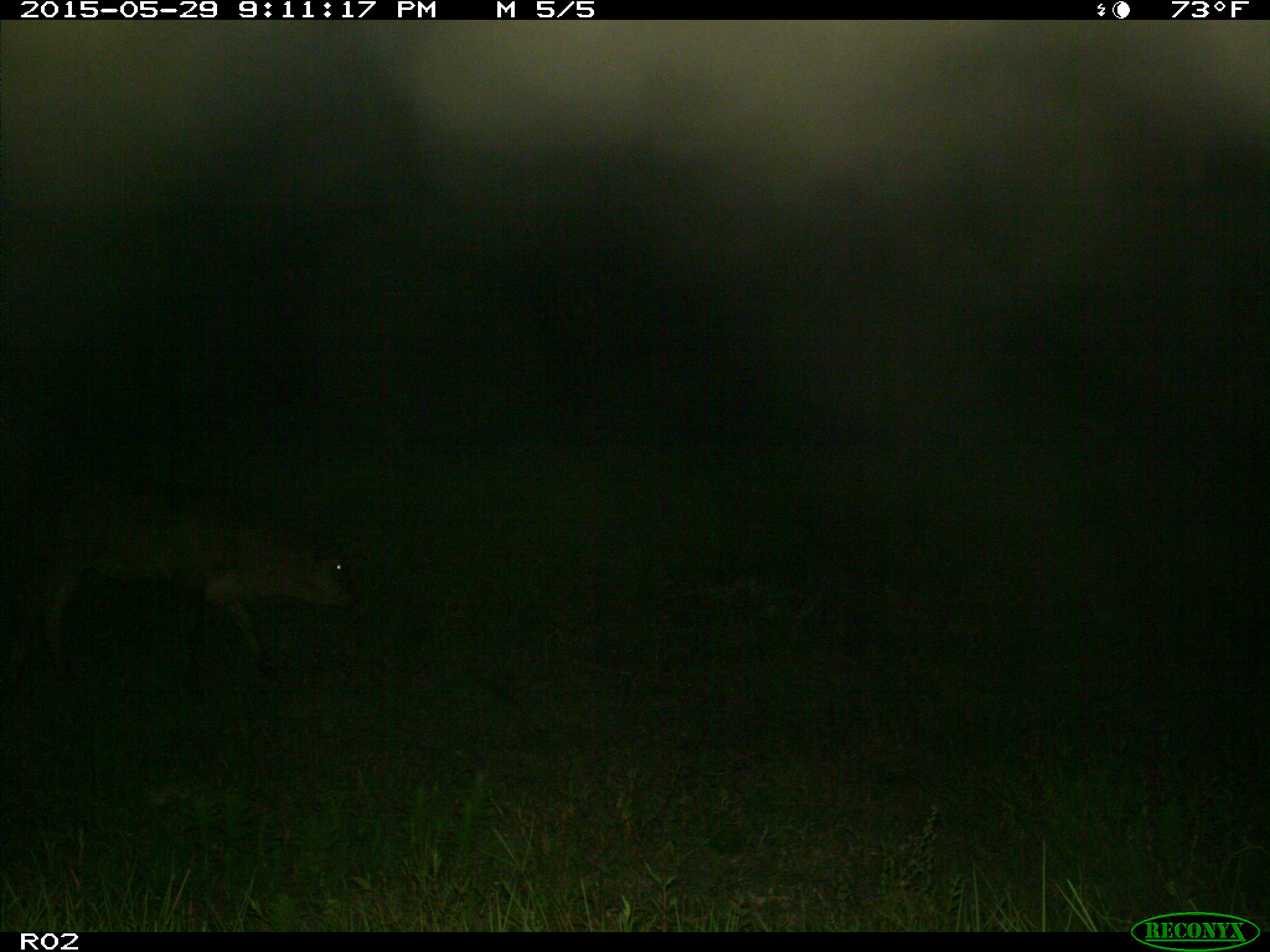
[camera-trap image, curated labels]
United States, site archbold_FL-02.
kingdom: Animalia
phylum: Chordata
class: Mammalia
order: Artiodactyla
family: Bovidae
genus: Bos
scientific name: Bos taurus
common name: domestic cow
Bos taurus (domestic cow).